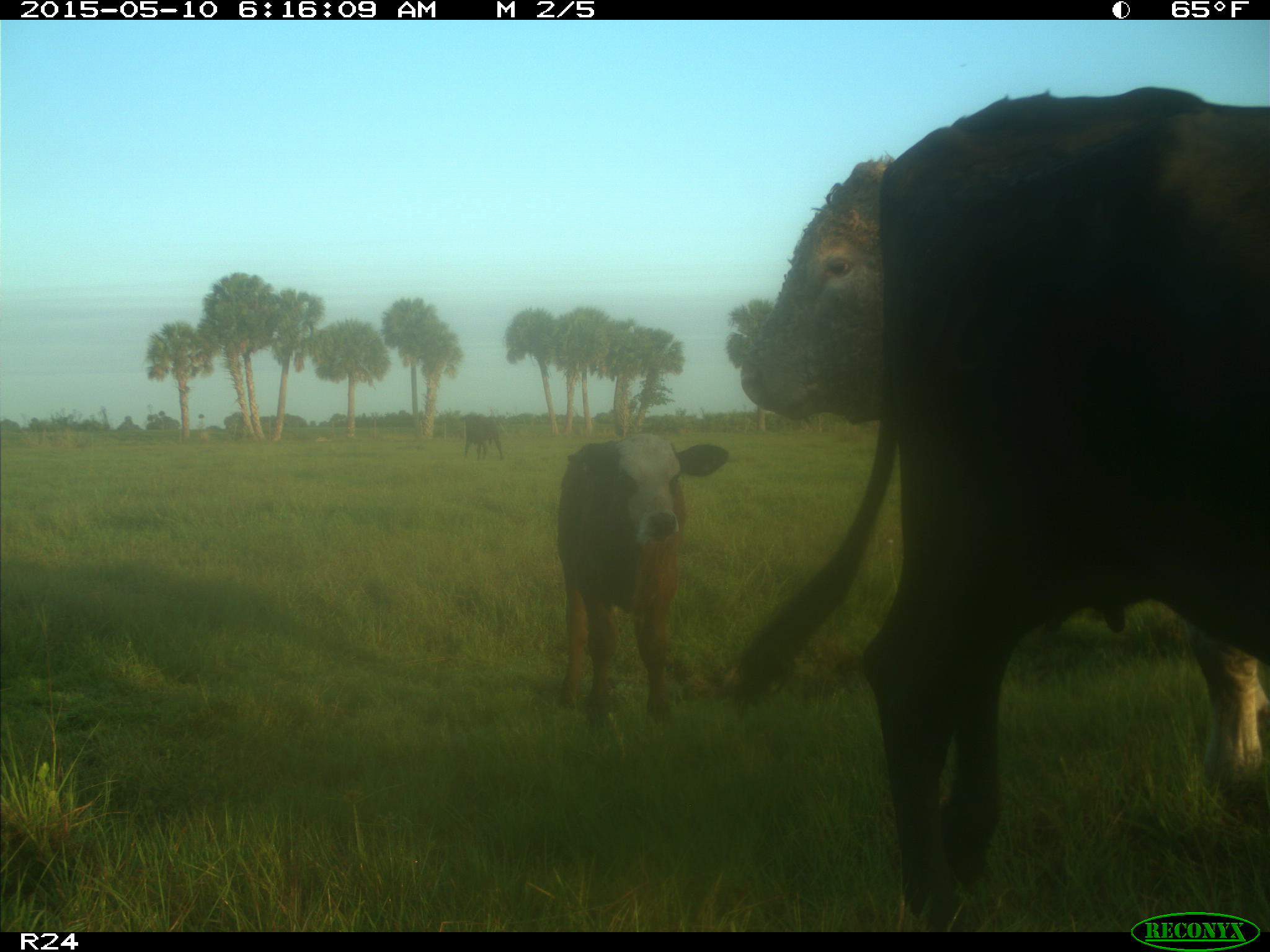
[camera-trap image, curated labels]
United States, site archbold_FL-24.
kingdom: Animalia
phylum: Chordata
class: Mammalia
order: Artiodactyla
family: Bovidae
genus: Bos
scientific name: Bos taurus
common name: domestic cow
Bos taurus (domestic cow).